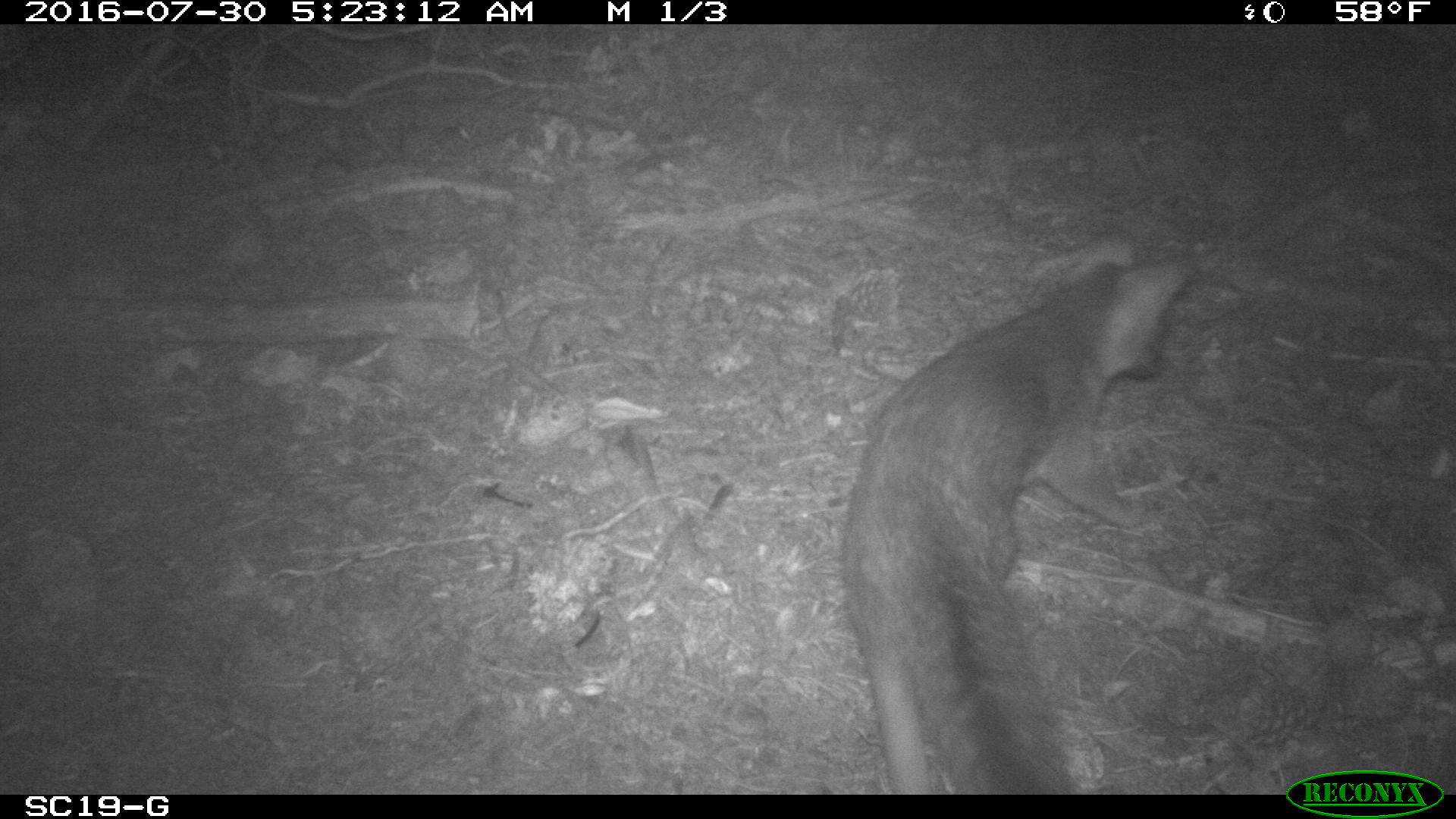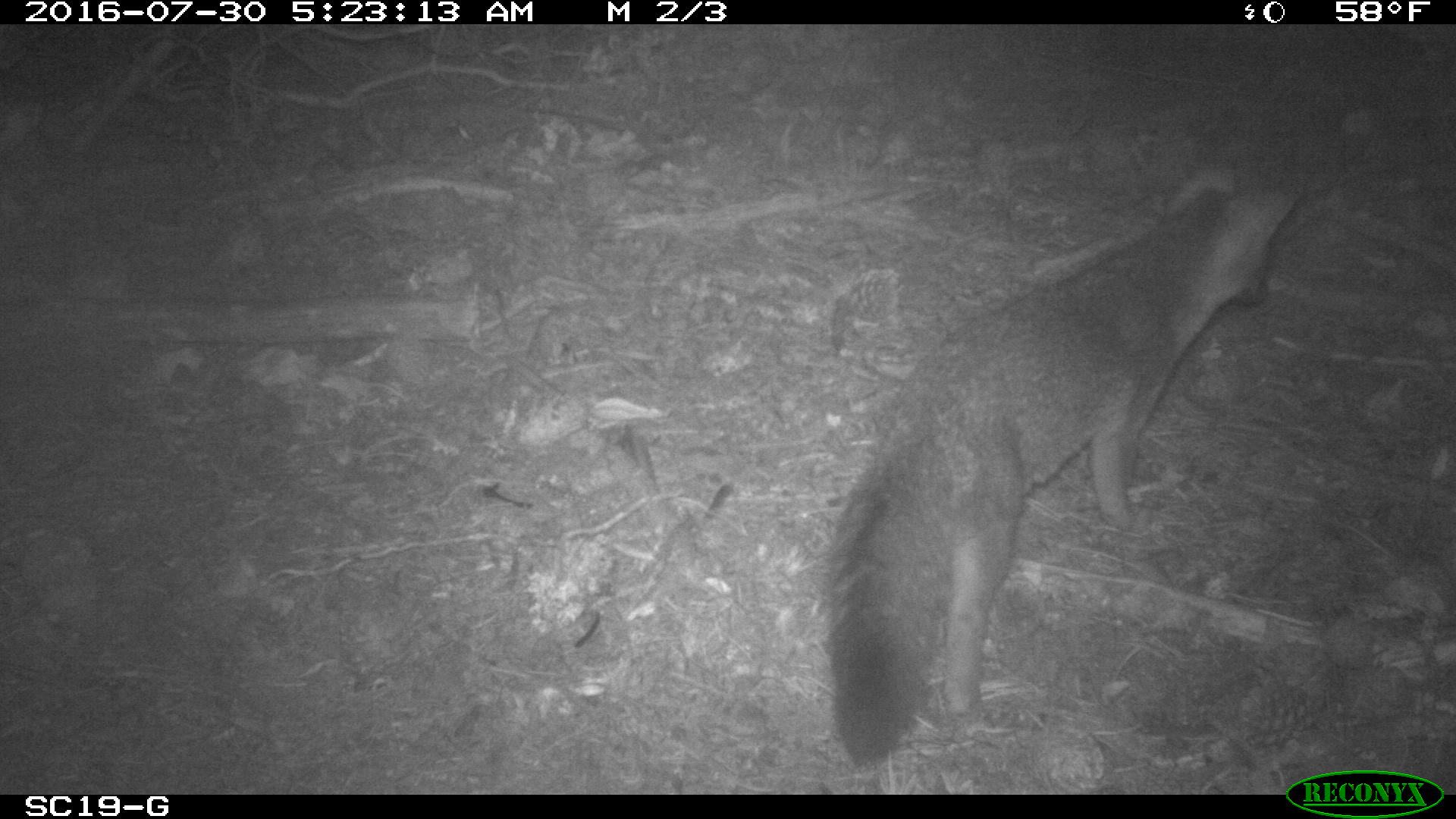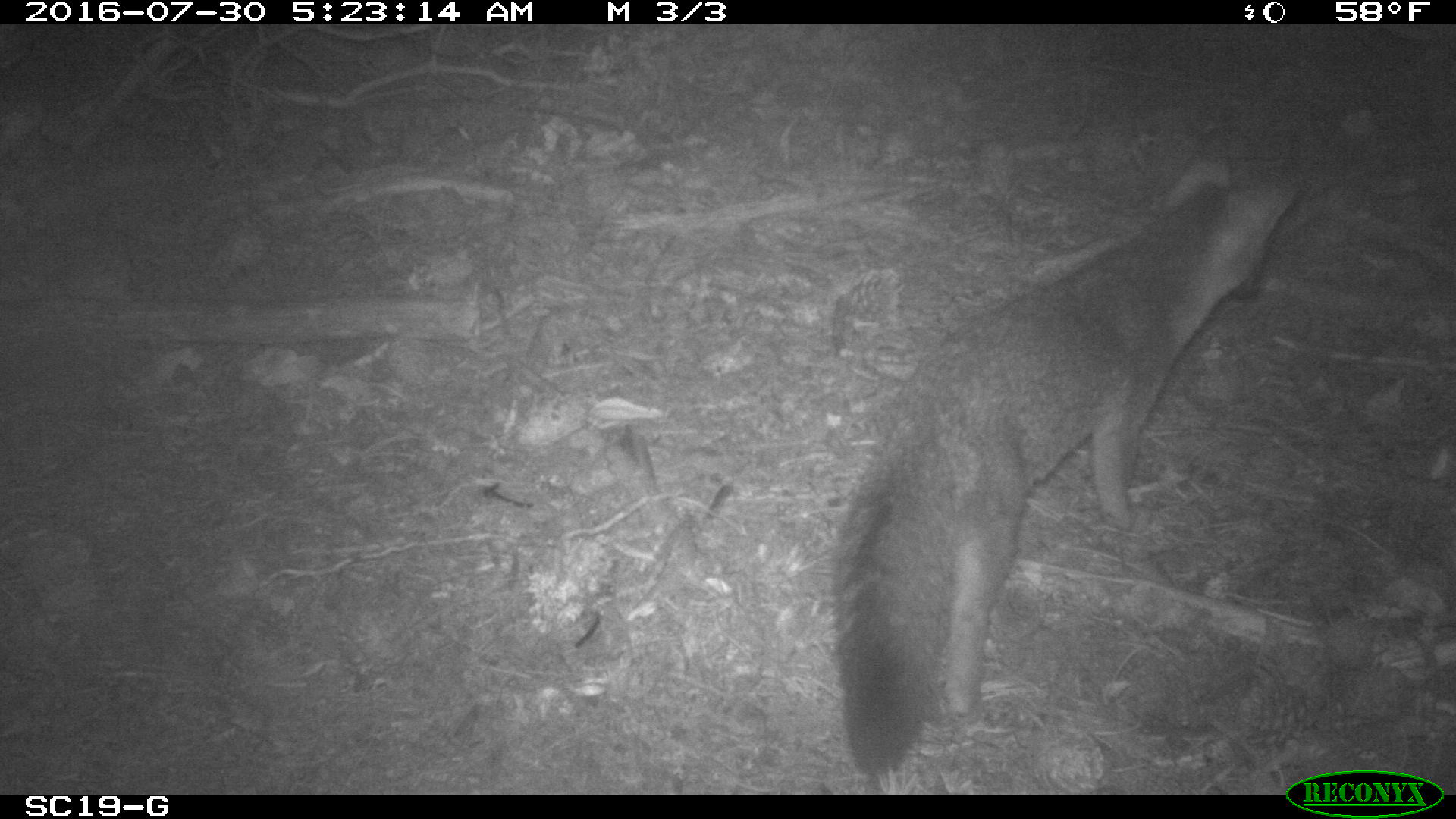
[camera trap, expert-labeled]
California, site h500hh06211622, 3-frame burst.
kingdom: Animalia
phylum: Chordata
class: Mammalia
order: Carnivora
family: Canidae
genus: Urocyon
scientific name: Urocyon littoralis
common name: island fox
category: fox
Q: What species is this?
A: Fox (island fox) (Urocyon littoralis).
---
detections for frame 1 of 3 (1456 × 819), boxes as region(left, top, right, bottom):
fox: region(838, 229, 1200, 794)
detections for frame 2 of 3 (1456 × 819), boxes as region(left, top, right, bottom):
fox: region(823, 160, 1302, 764)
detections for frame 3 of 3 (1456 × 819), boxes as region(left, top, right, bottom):
fox: region(835, 130, 1301, 780)